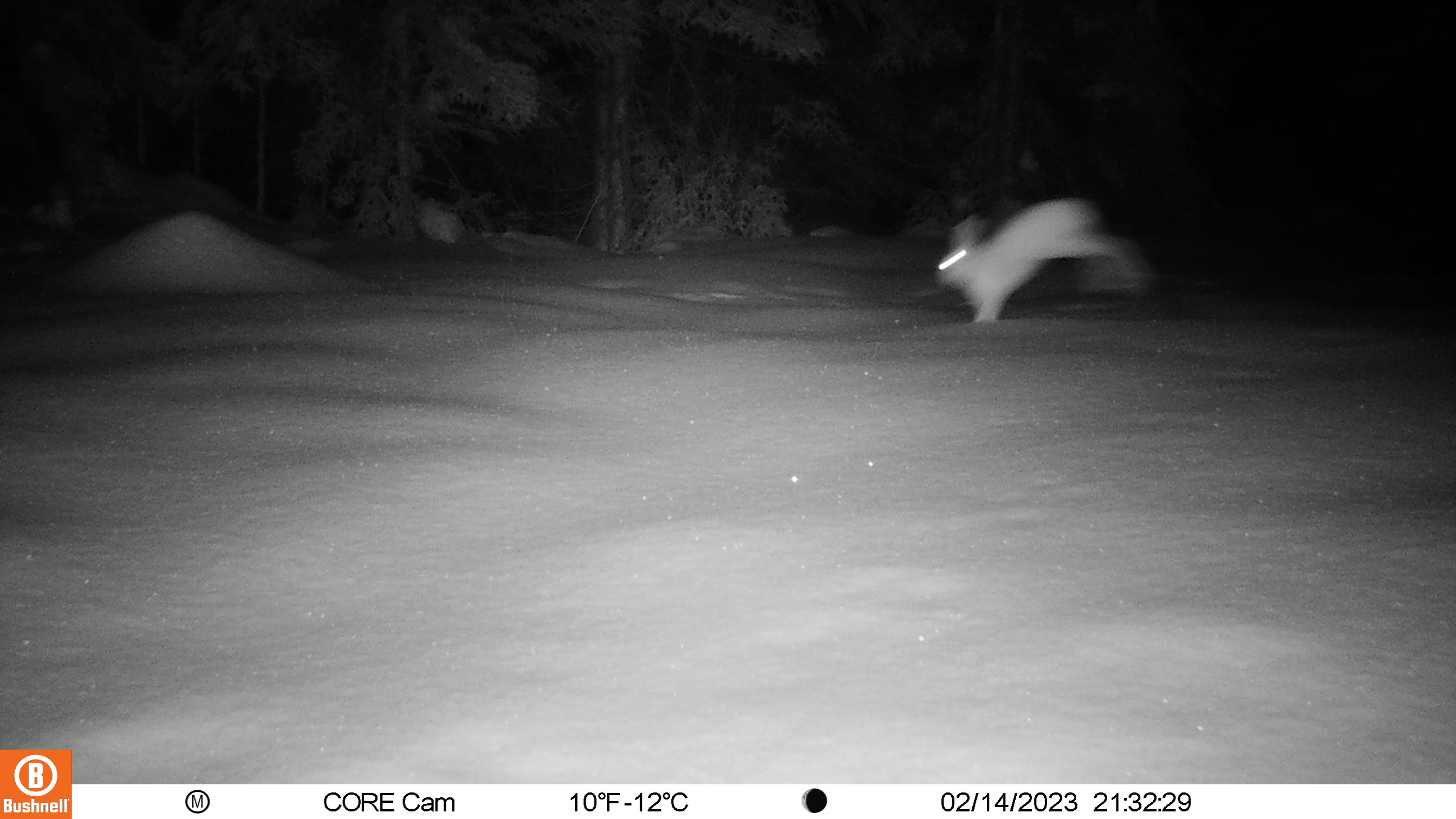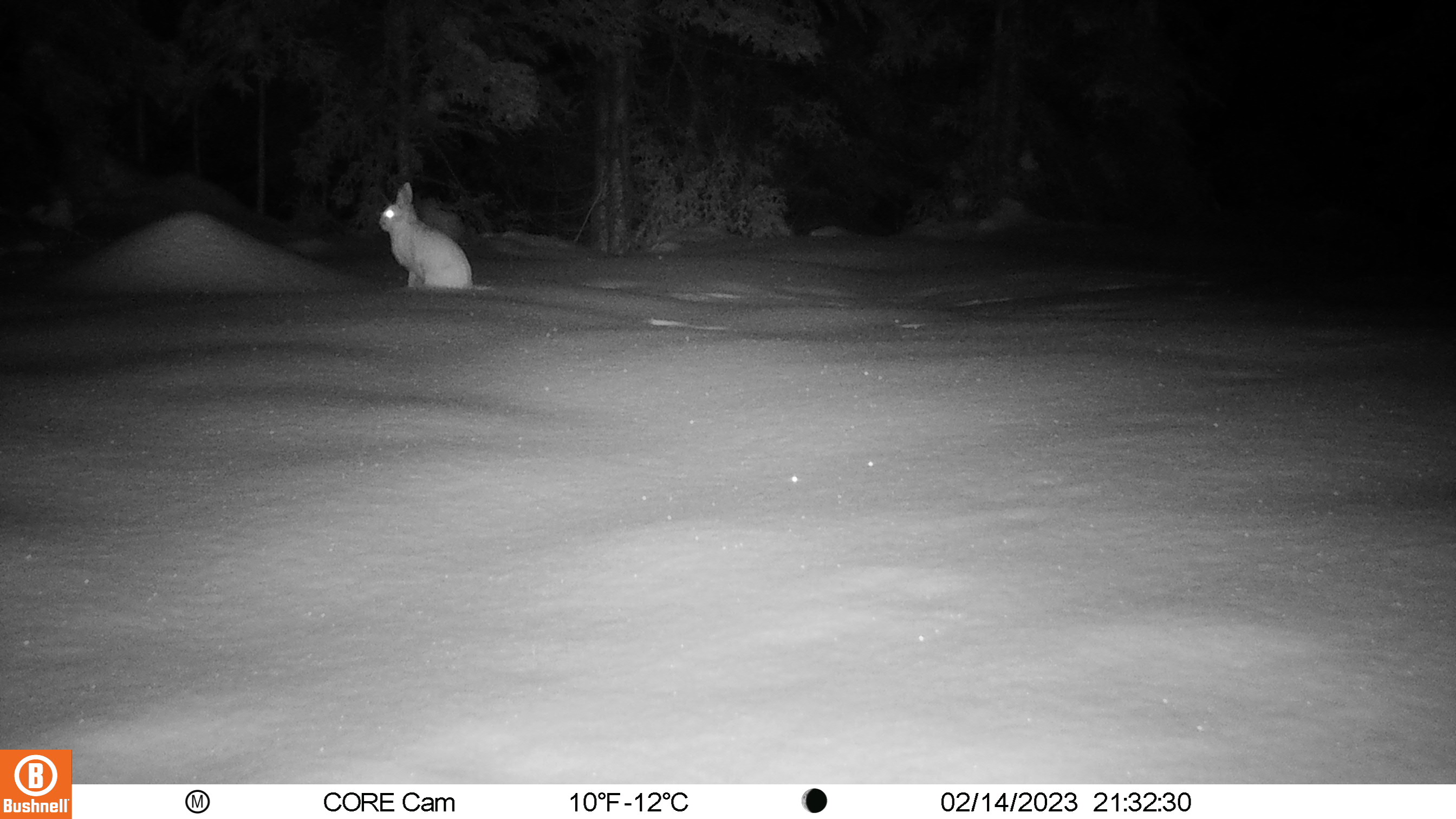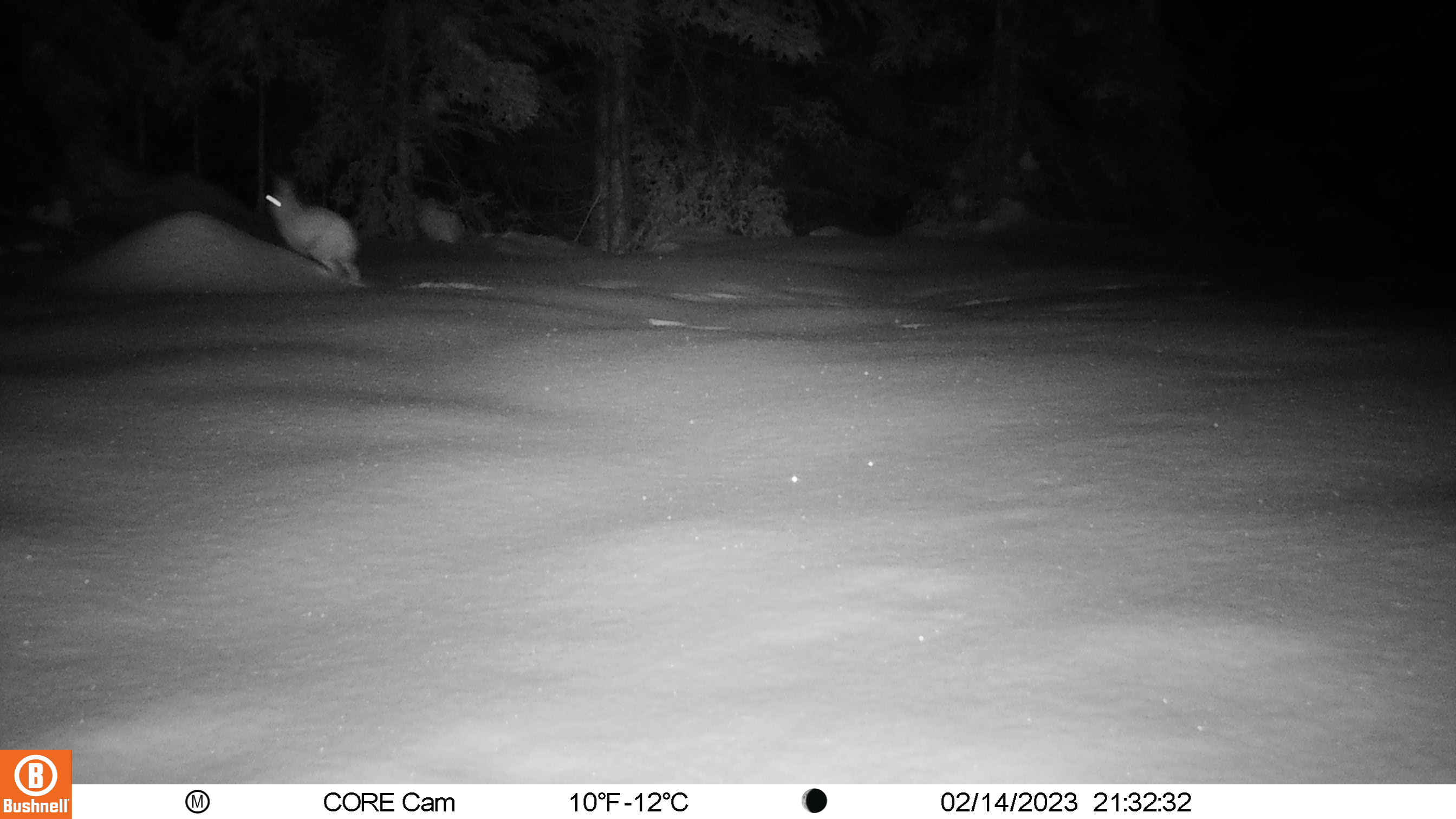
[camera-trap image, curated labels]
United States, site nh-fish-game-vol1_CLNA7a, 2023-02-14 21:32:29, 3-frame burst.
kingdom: Animalia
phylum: Chordata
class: Mammalia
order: Lagomorpha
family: Leporidae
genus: Lepus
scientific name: Lepus americanus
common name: snowshoe hare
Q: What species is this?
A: Snowshoe hare (Lepus americanus).